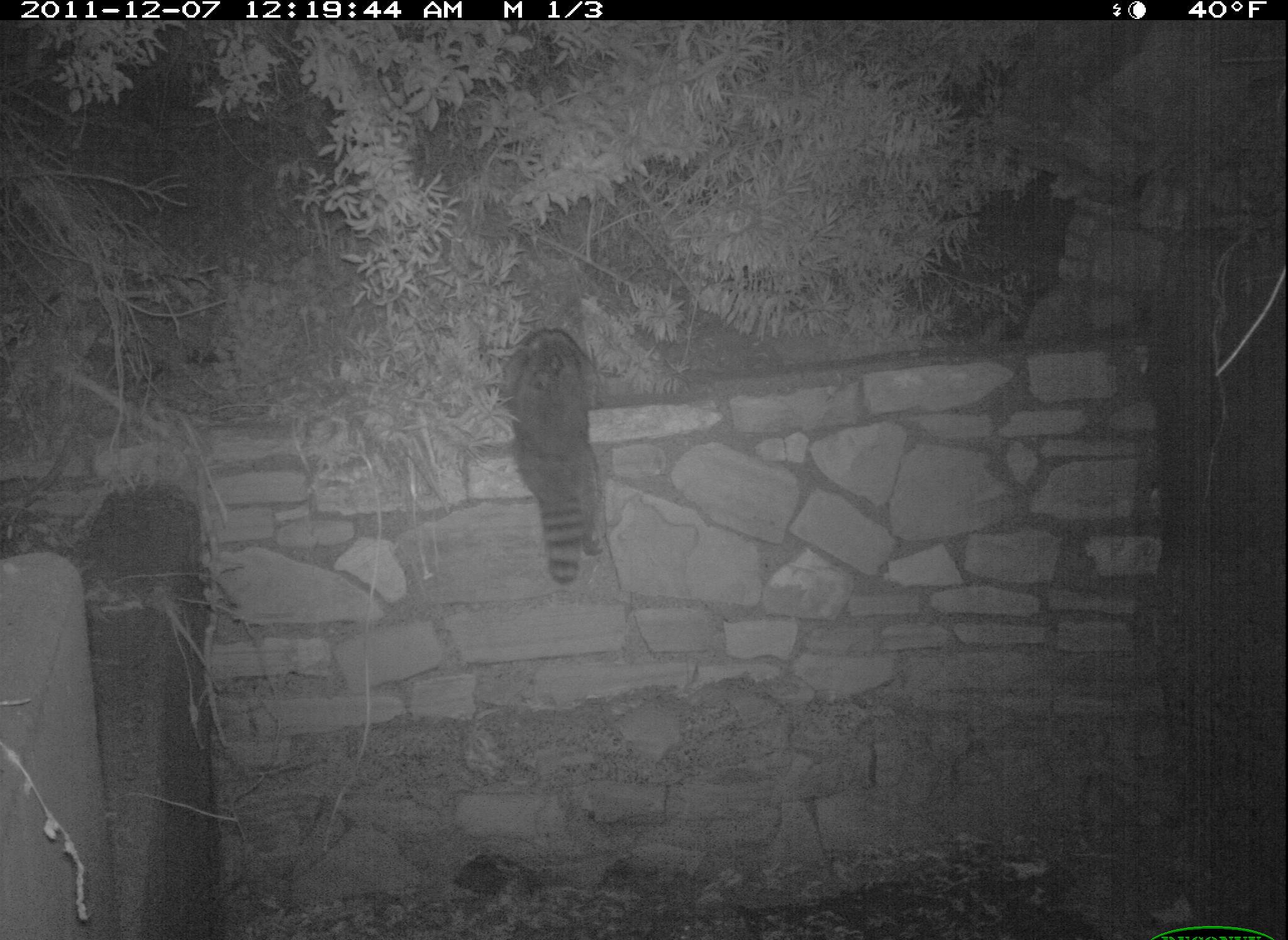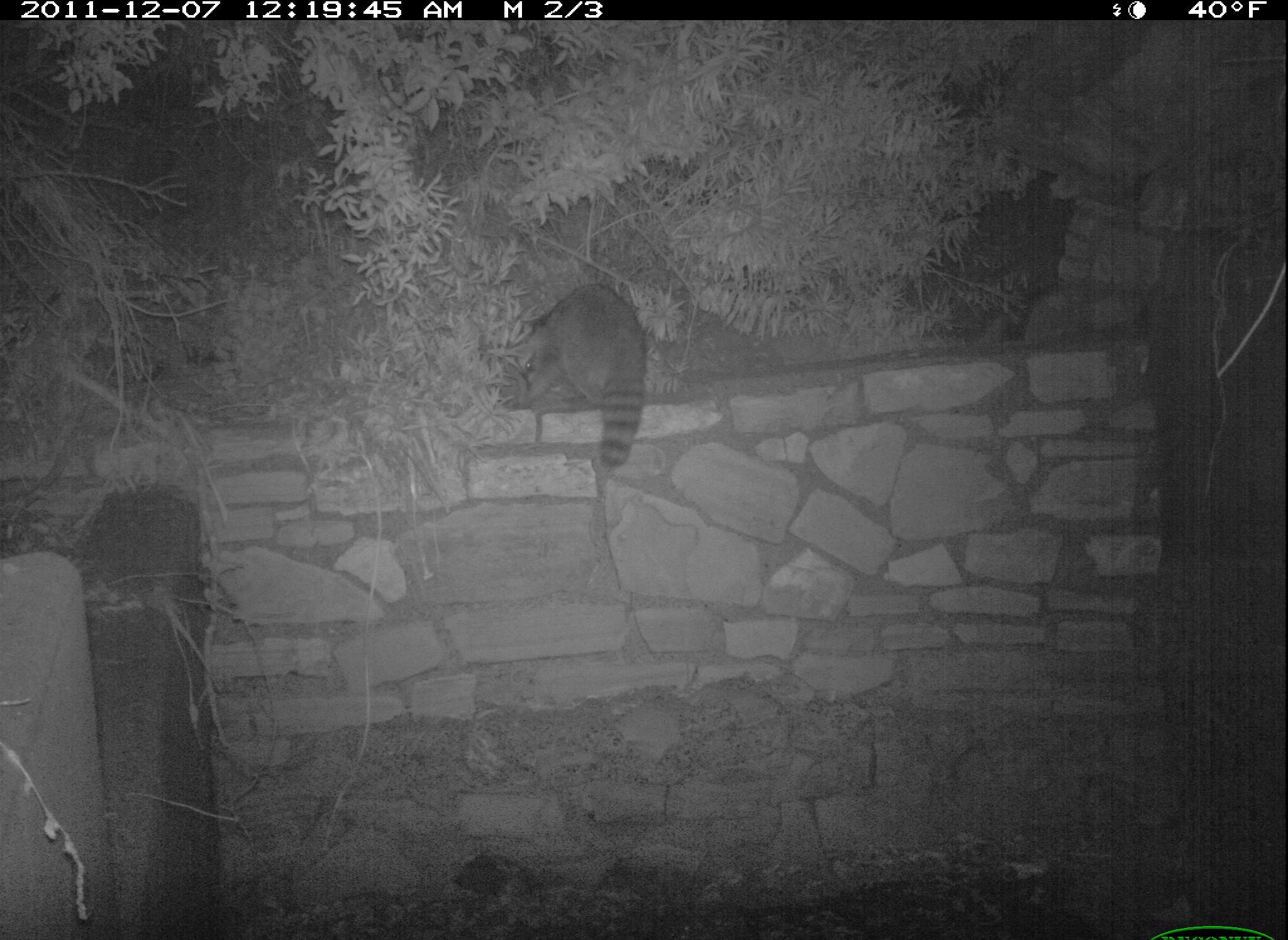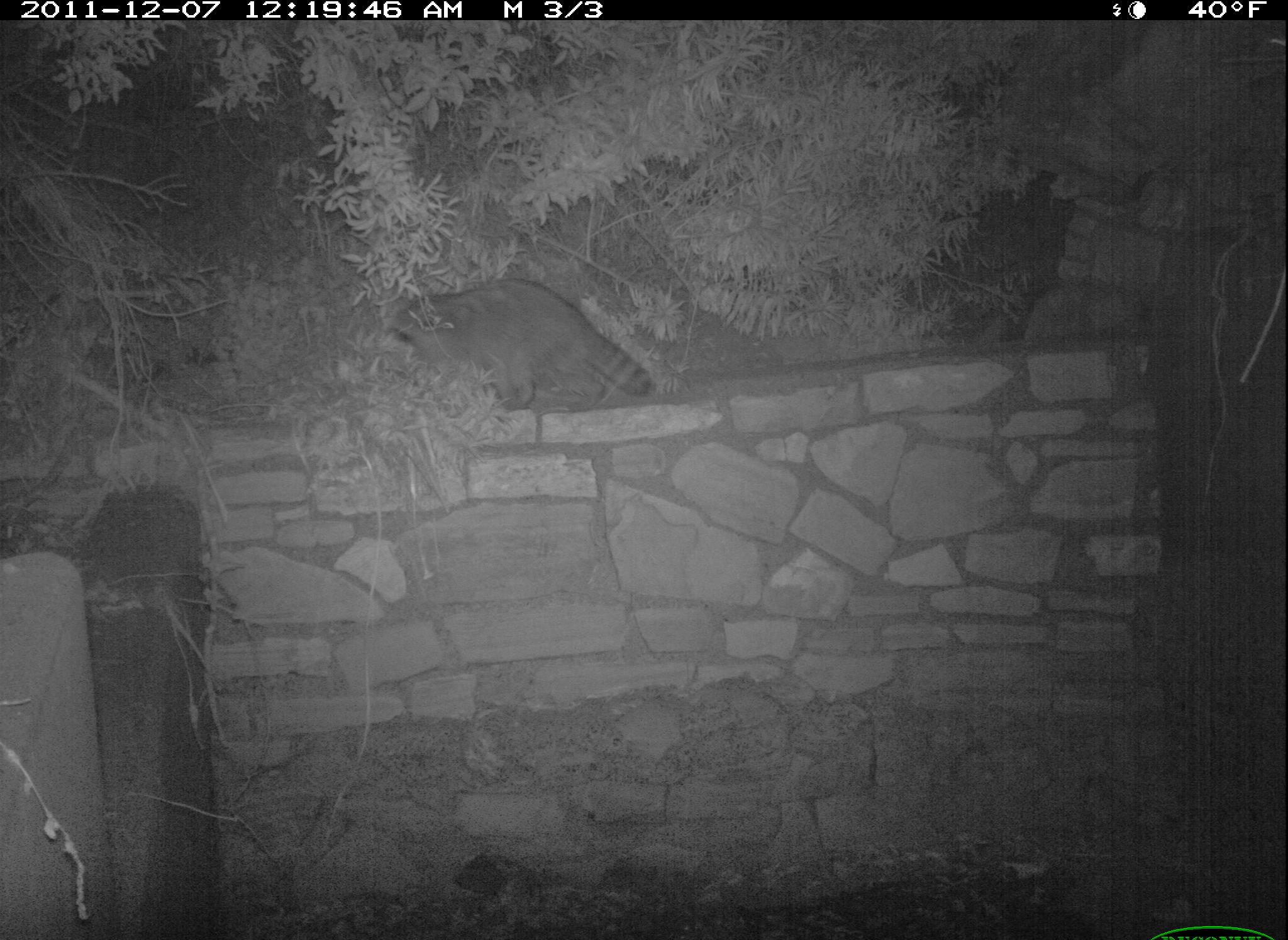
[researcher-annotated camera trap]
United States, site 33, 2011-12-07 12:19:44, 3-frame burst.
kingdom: Animalia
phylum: Chordata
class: Mammalia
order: Carnivora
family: Procyonidae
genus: Procyon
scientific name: Procyon lotor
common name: raccoon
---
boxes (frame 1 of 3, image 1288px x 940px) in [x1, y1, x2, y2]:
raccoon: [493, 322, 613, 593]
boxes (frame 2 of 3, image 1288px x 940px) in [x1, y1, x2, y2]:
raccoon: [510, 274, 654, 486]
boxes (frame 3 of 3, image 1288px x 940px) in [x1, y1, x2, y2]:
raccoon: [374, 254, 673, 443]